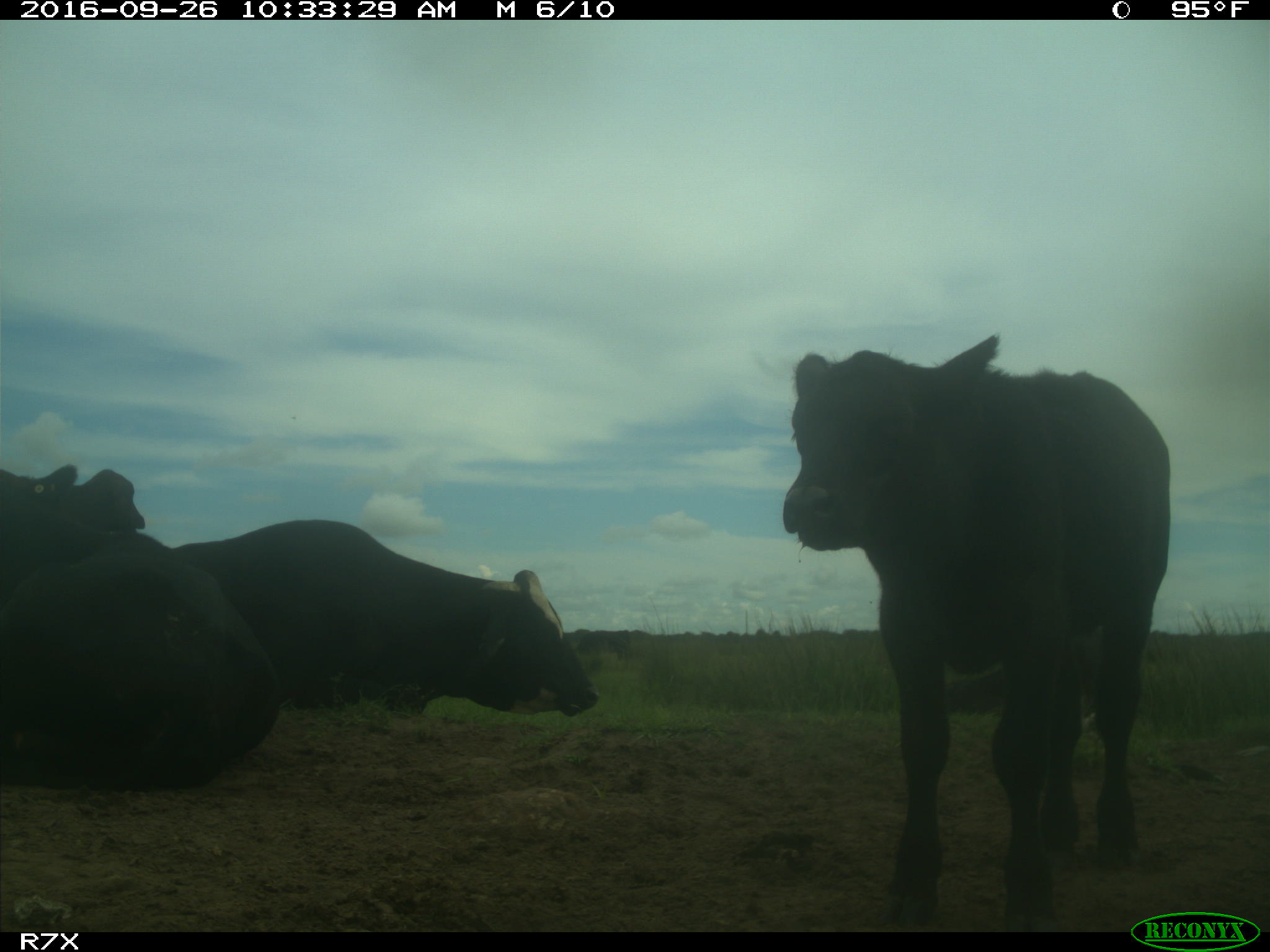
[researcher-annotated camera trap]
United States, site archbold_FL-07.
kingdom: Animalia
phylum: Chordata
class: Mammalia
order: Artiodactyla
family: Bovidae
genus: Bos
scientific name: Bos taurus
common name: domestic cow